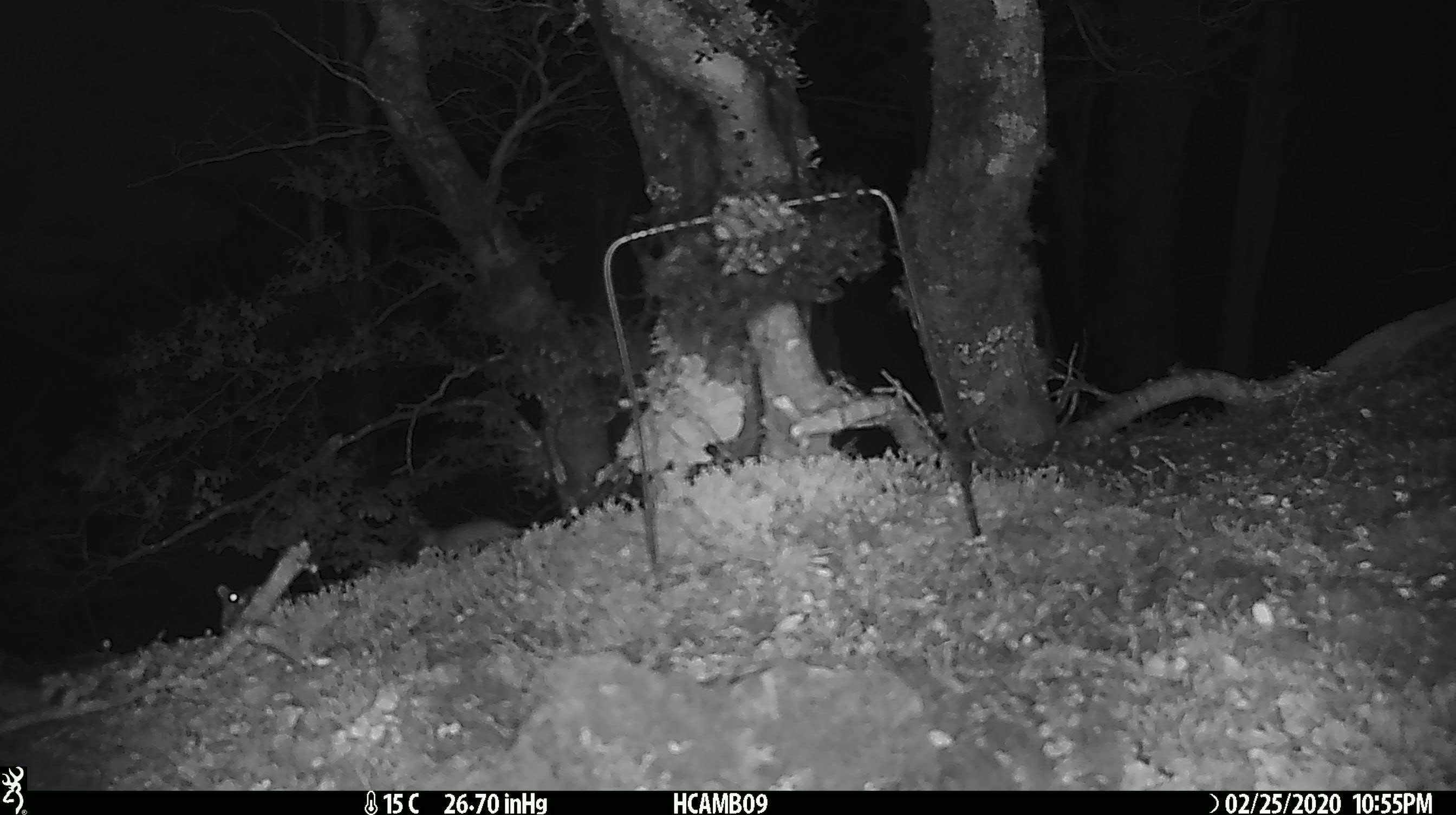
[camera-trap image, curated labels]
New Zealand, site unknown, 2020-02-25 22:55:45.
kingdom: Animalia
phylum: Chordata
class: Mammalia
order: Rodentia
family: Muridae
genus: Mus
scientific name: Mus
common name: mouse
Mouse (Mus).